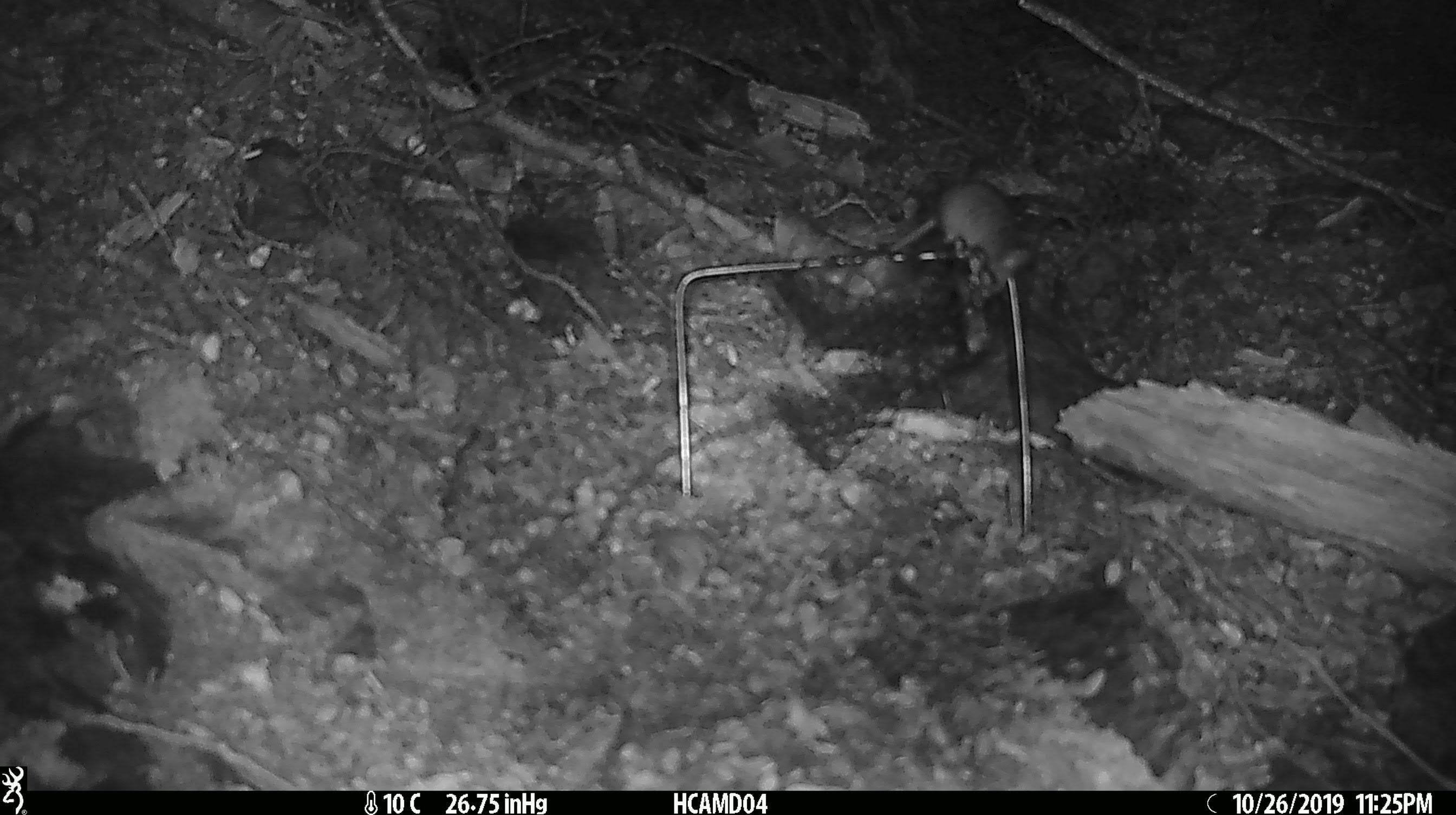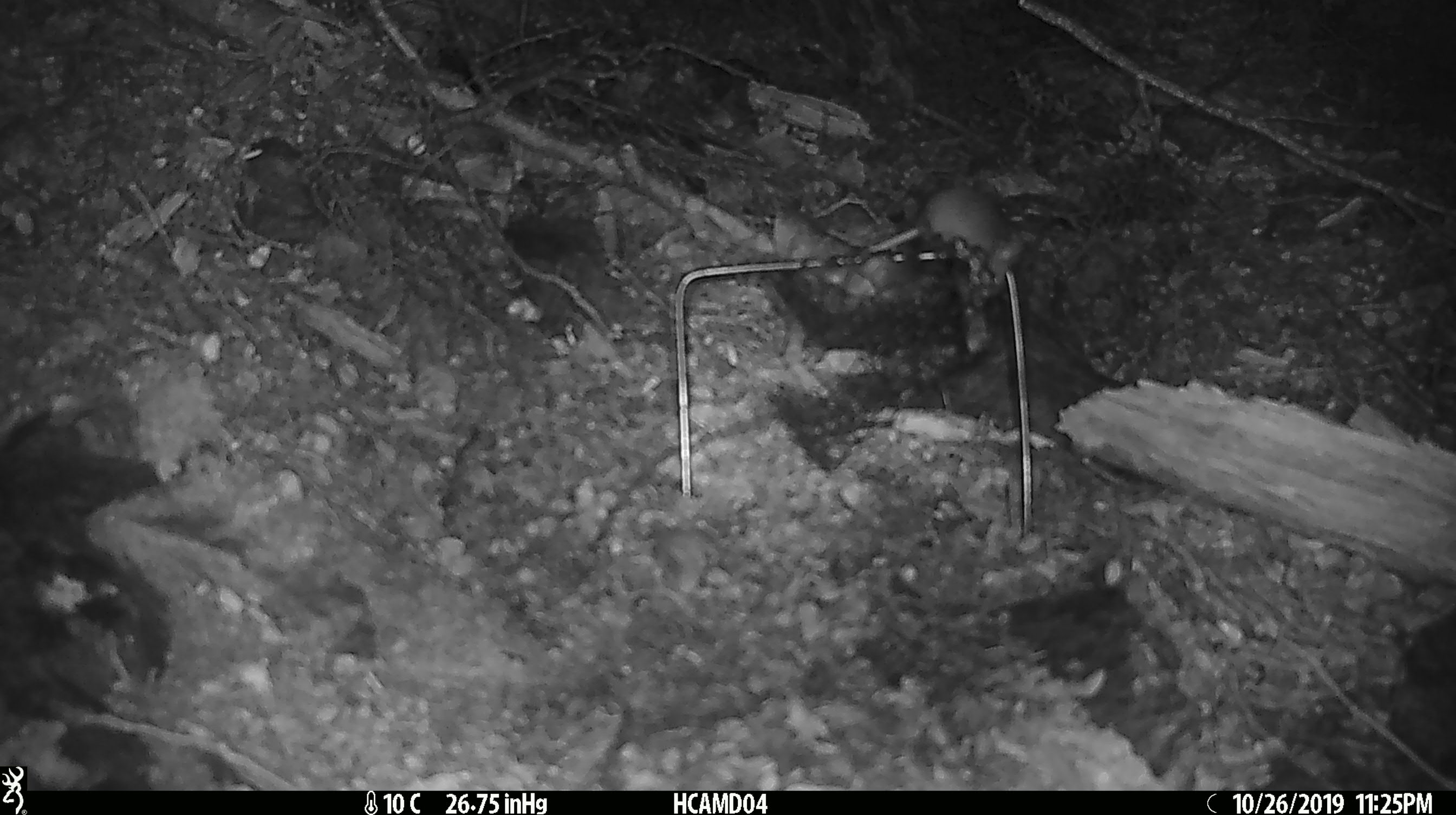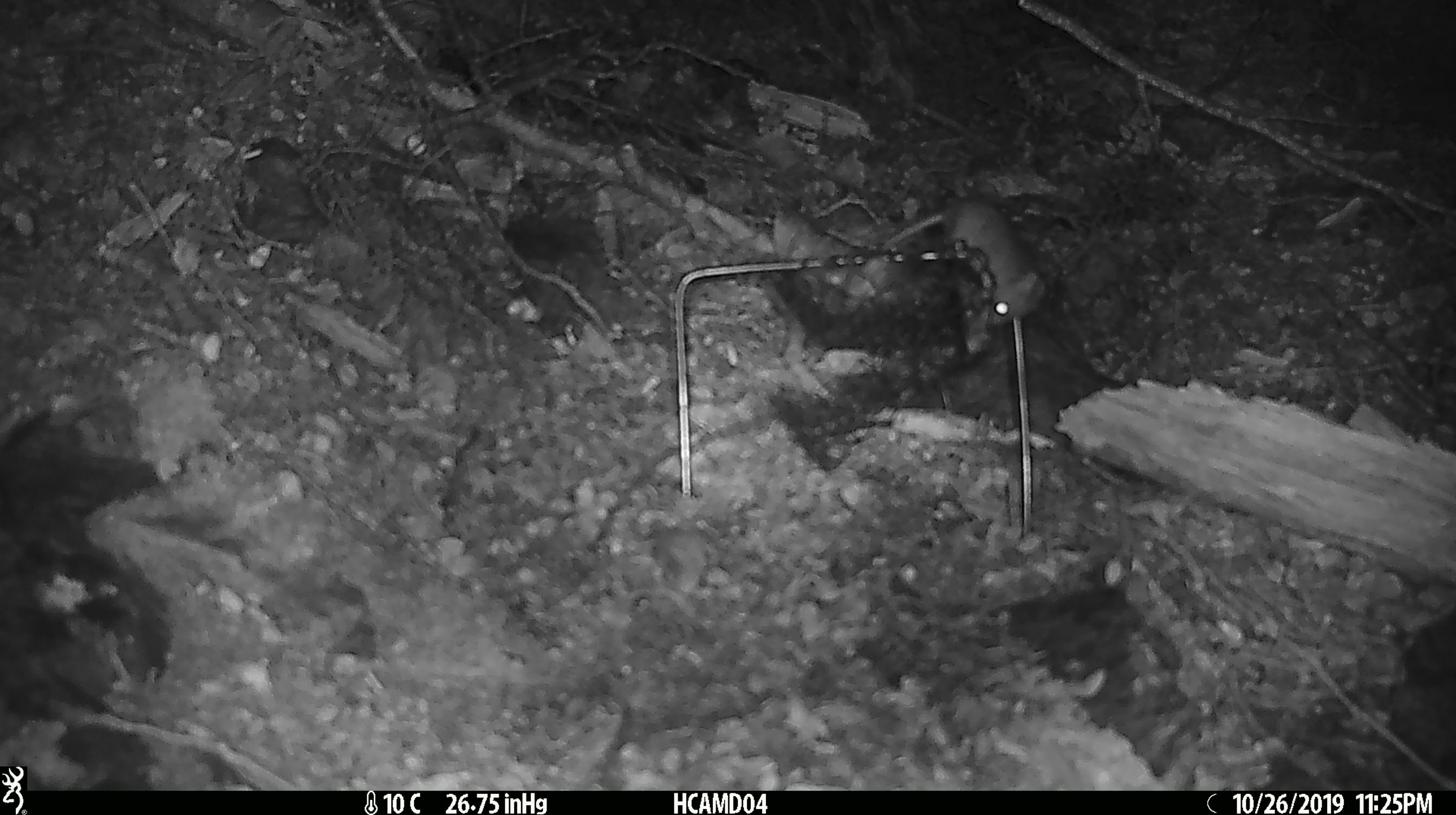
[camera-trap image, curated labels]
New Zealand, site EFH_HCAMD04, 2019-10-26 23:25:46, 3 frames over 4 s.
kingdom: Animalia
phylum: Chordata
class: Mammalia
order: Rodentia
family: Muridae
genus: Mus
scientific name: Mus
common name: mouse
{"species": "mouse (Mus)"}